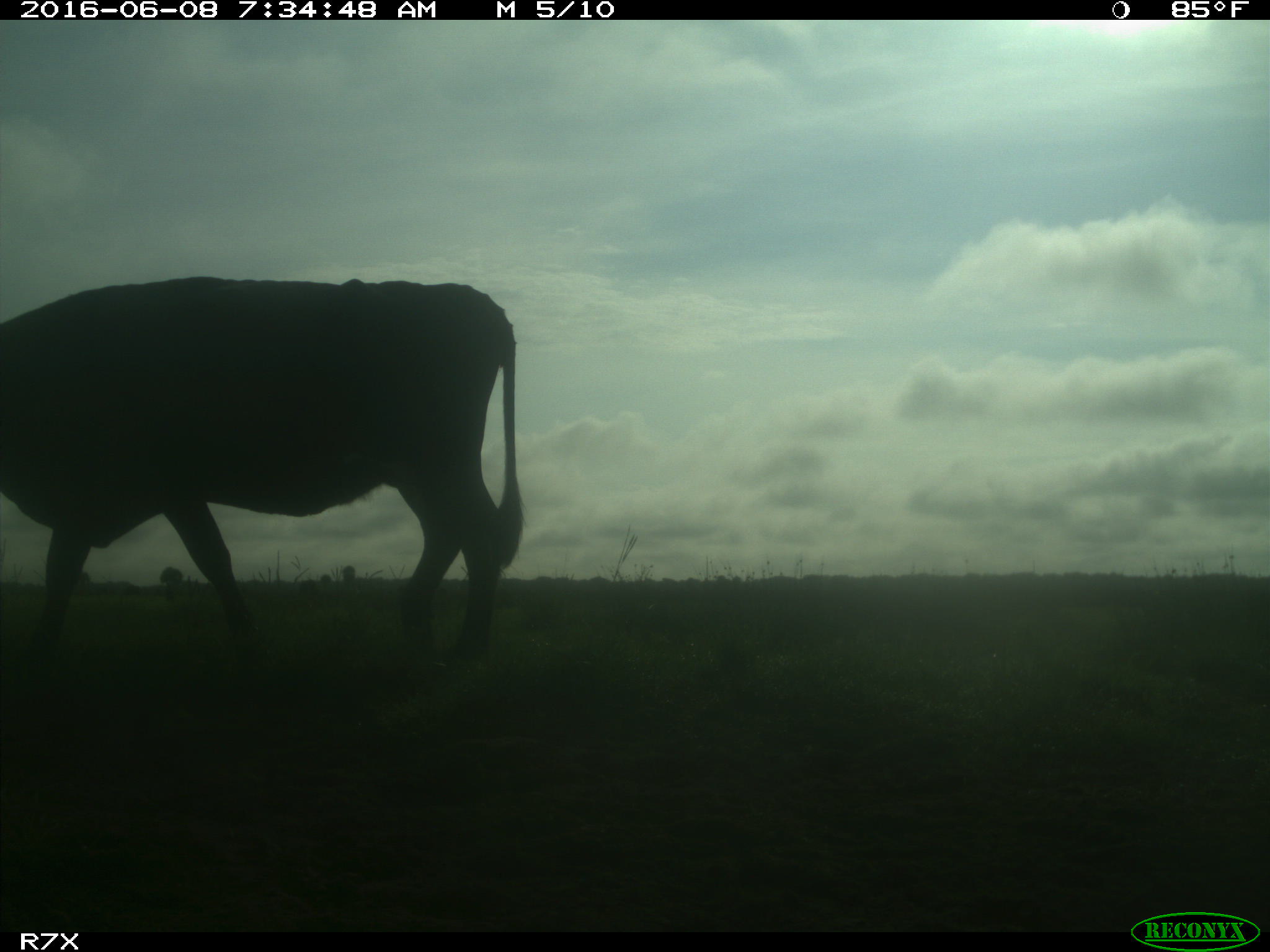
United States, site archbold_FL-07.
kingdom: Animalia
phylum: Chordata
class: Mammalia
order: Artiodactyla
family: Bovidae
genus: Bos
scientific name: Bos taurus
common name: domestic cow